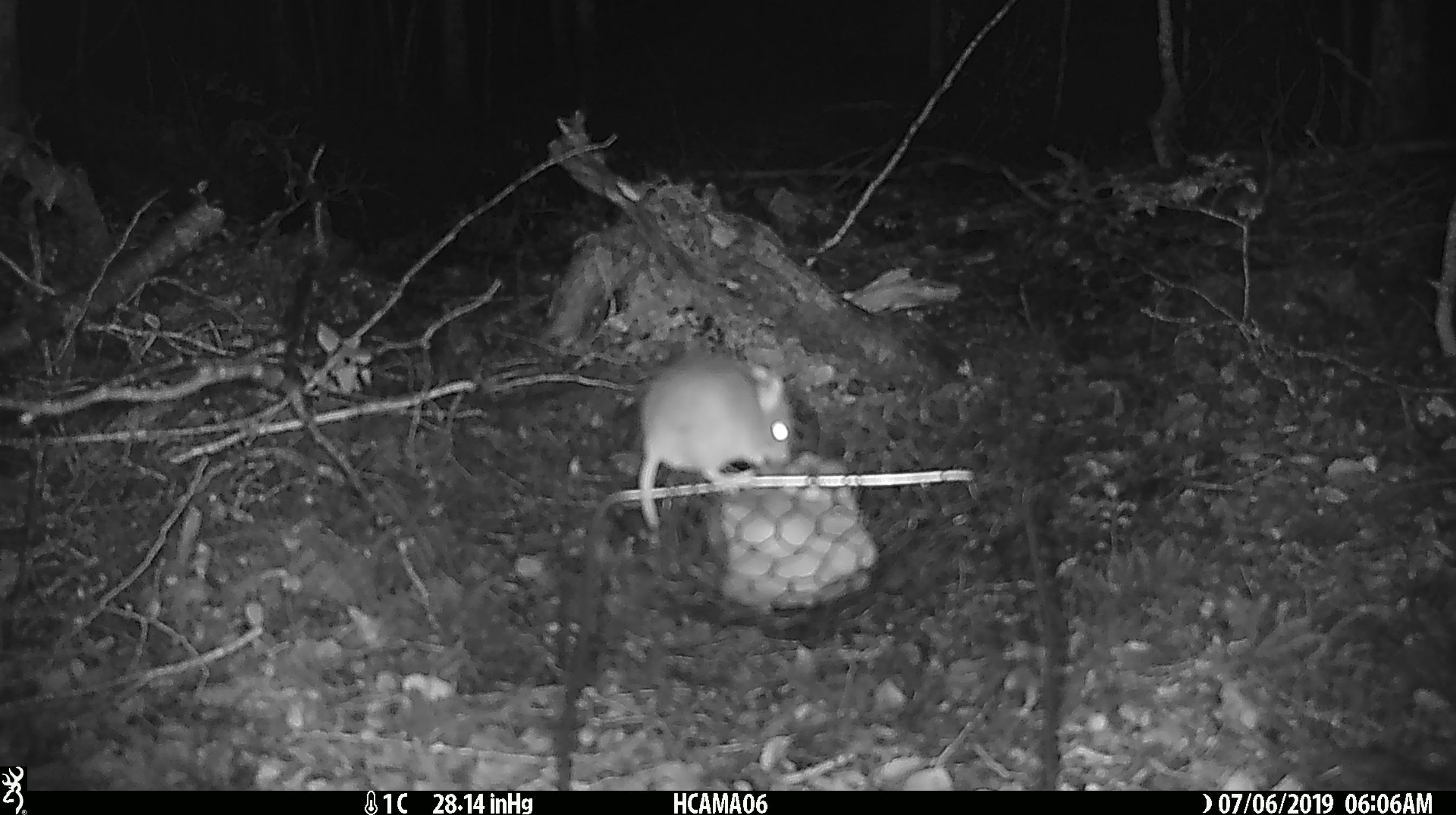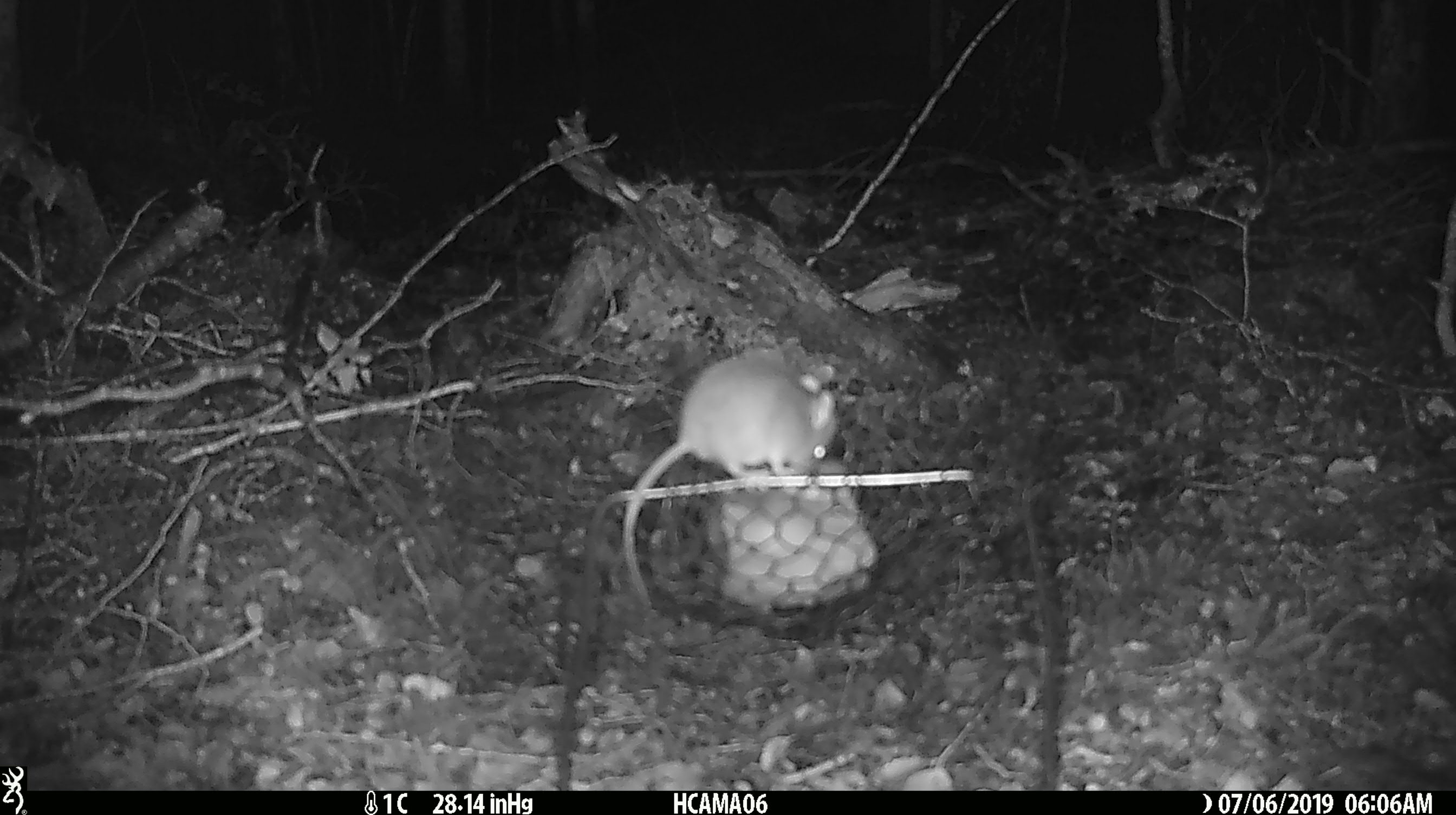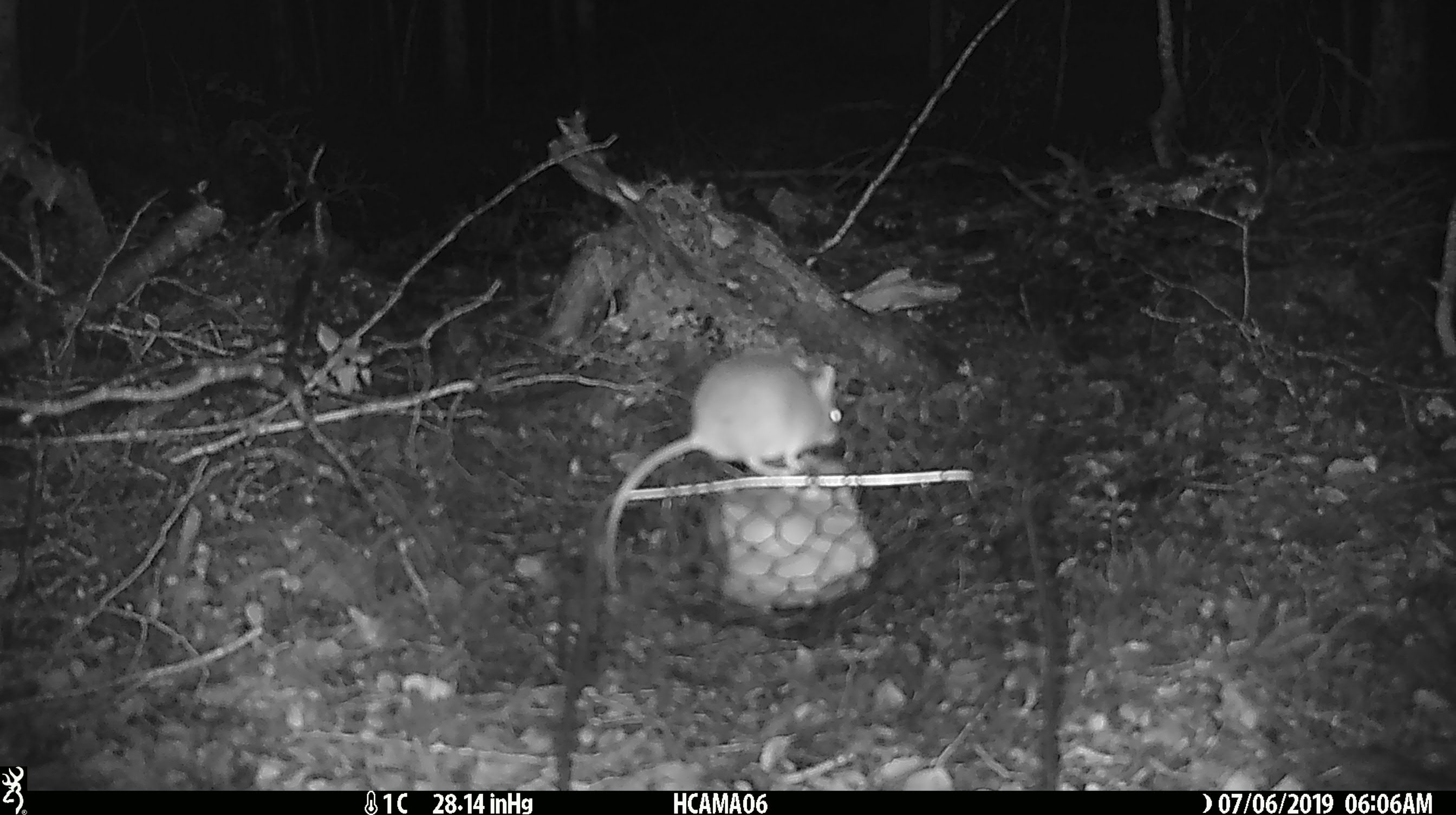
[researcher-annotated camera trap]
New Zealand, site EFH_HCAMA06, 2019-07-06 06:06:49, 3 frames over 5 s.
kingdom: Animalia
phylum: Chordata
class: Mammalia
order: Rodentia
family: Muridae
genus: Mus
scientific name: Mus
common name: mouse